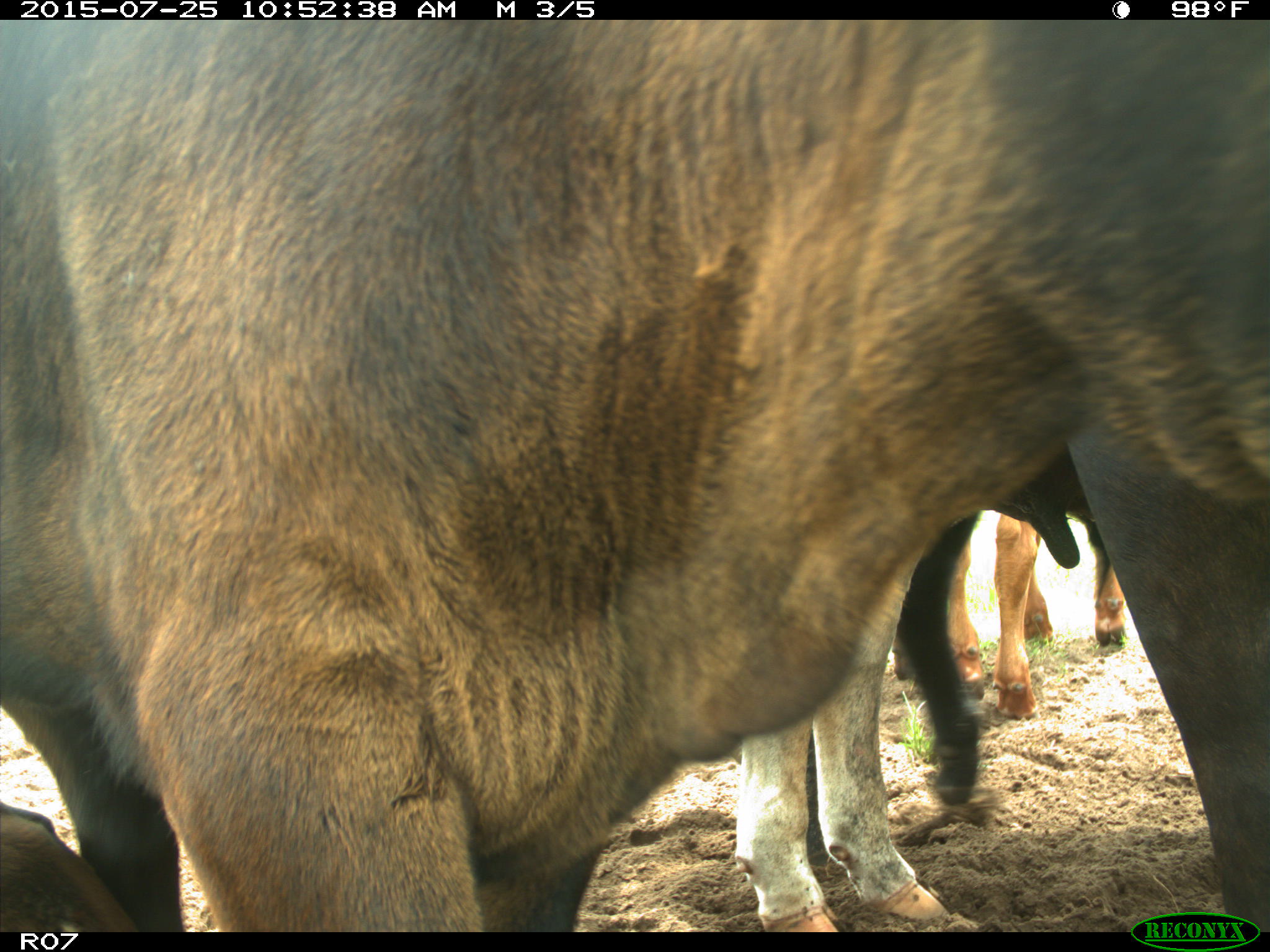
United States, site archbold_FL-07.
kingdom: Animalia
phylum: Chordata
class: Mammalia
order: Artiodactyla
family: Bovidae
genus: Bos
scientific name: Bos taurus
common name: domestic cow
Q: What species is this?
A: Bos taurus (domestic cow).